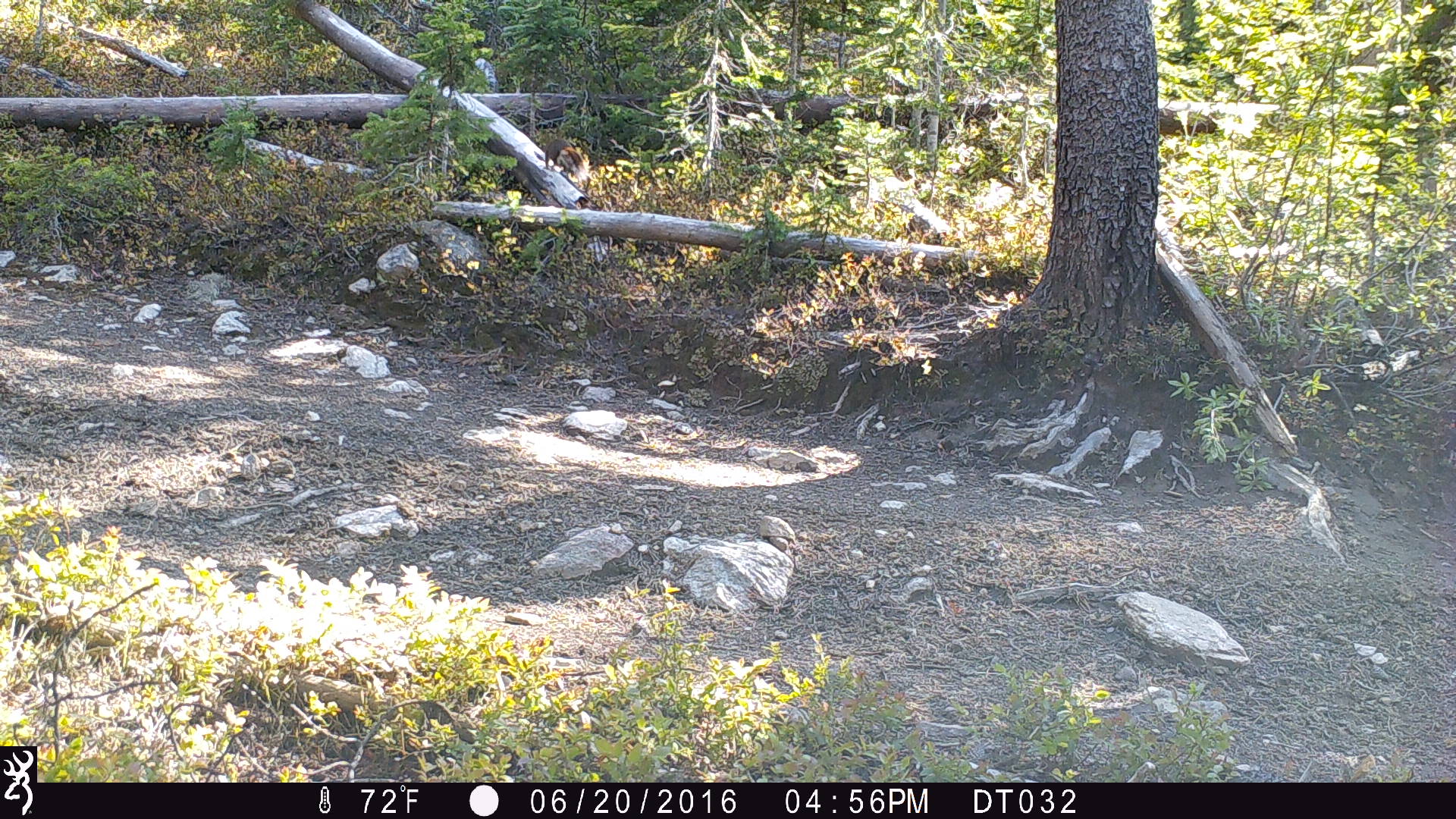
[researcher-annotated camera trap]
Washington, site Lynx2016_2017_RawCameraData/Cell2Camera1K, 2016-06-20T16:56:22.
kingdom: Animalia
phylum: Chordata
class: Mammalia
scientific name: Mammalia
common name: small mammal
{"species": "small mammal (Mammalia)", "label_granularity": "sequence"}